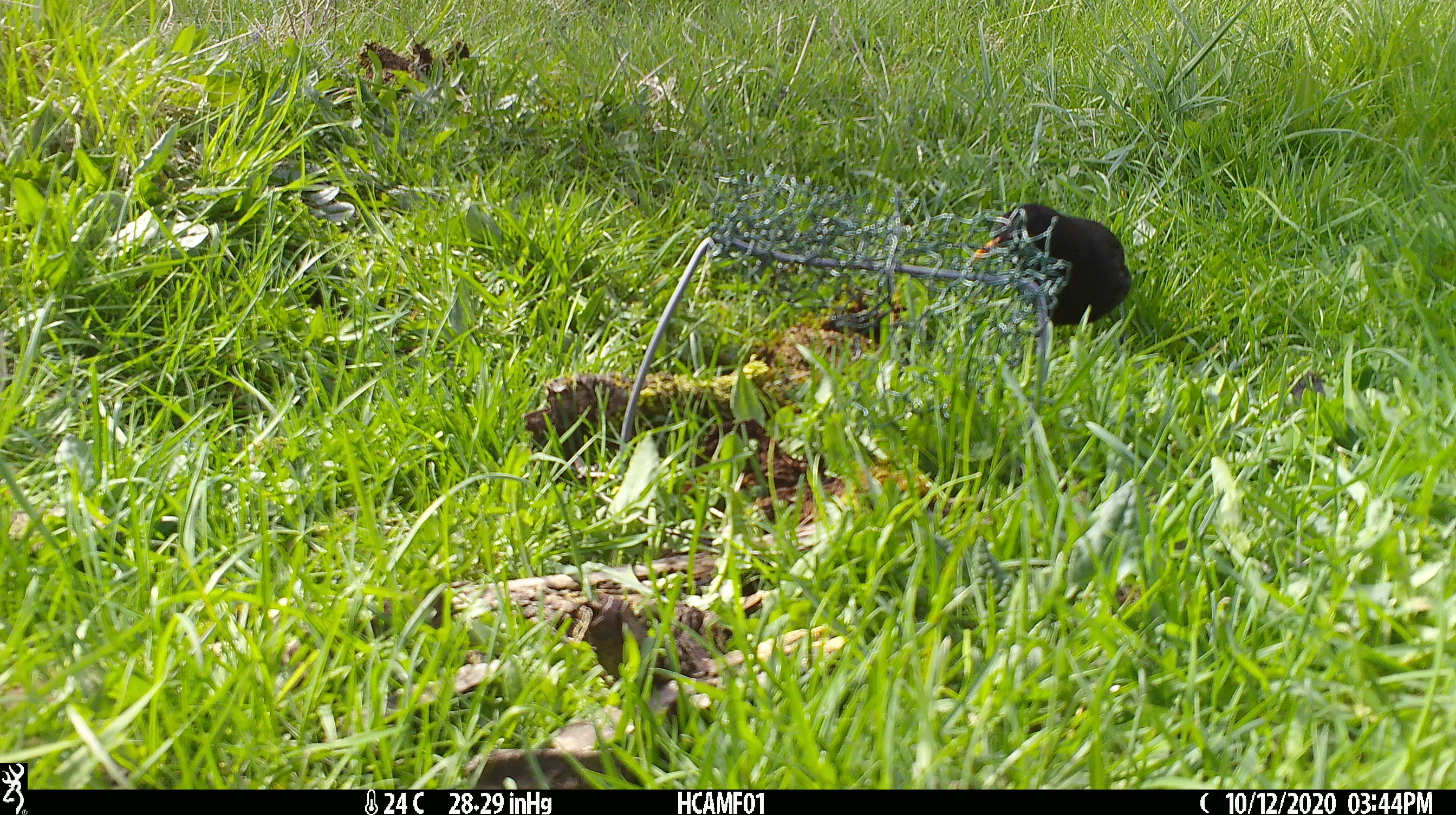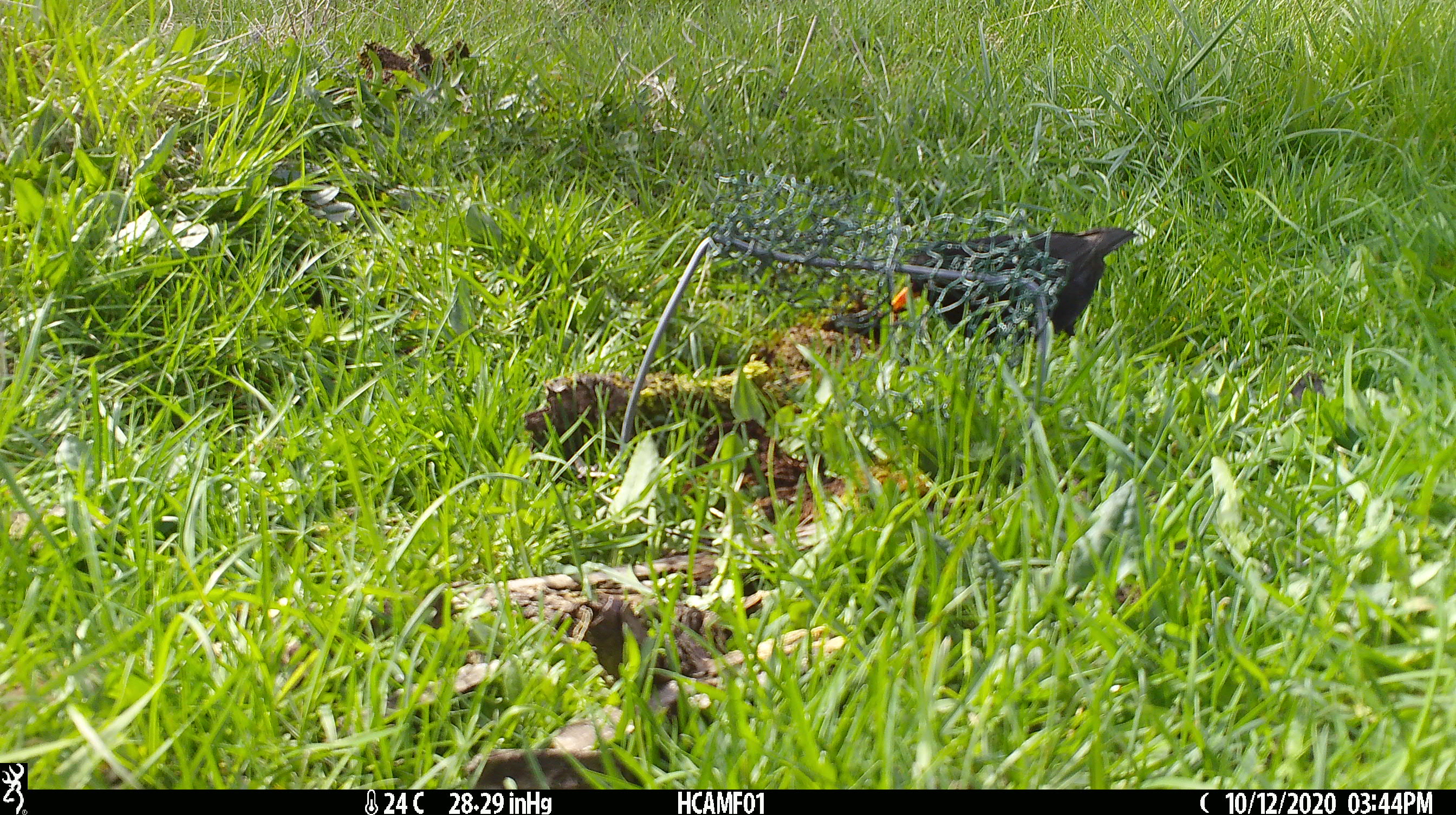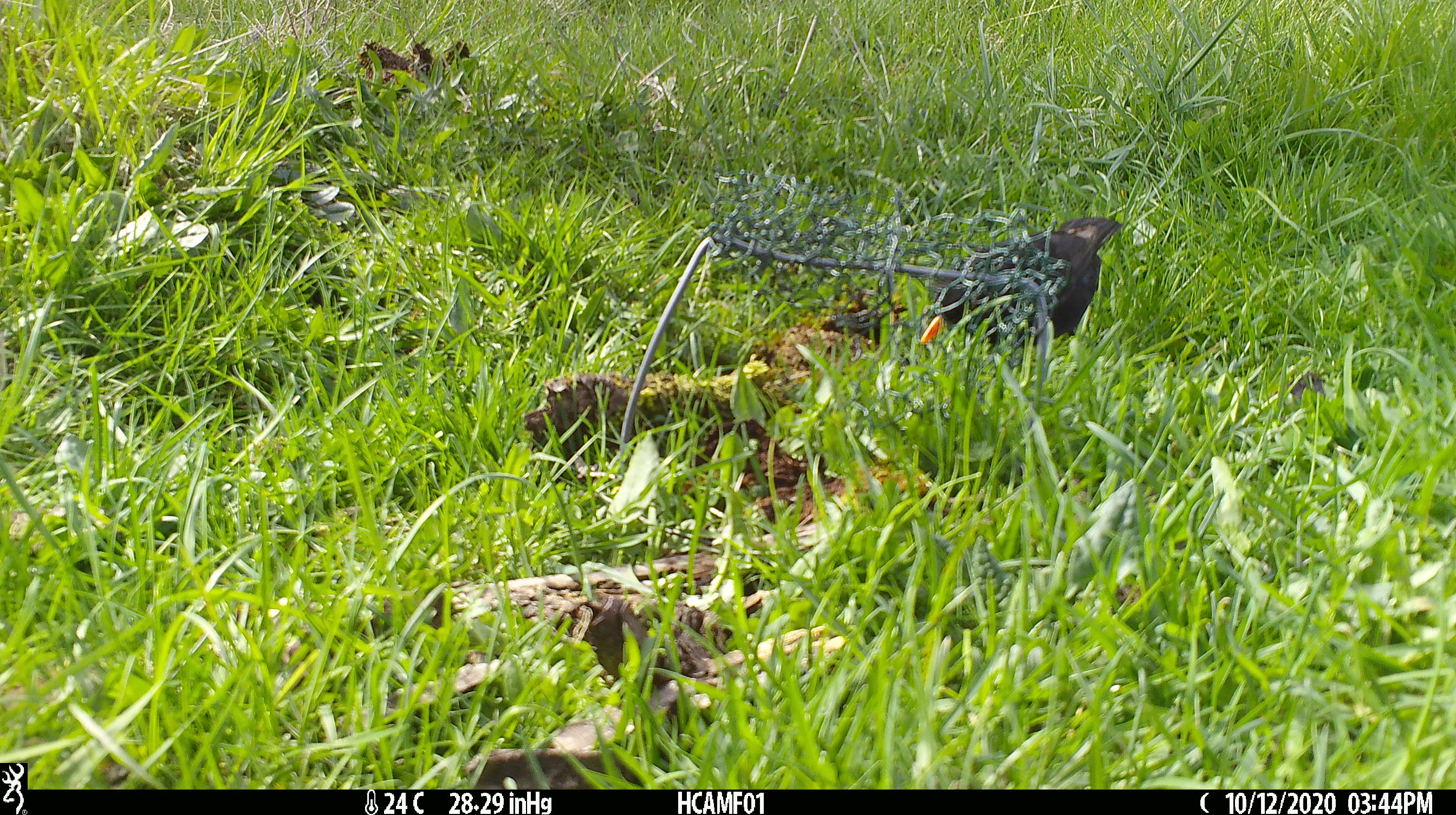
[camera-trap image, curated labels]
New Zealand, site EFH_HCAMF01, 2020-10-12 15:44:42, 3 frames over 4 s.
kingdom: Animalia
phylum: Chordata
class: Aves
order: Passeriformes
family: Turdidae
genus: Turdus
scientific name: Turdus merula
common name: eurasian blackbird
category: blackbird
Blackbird (eurasian blackbird) (Turdus merula).